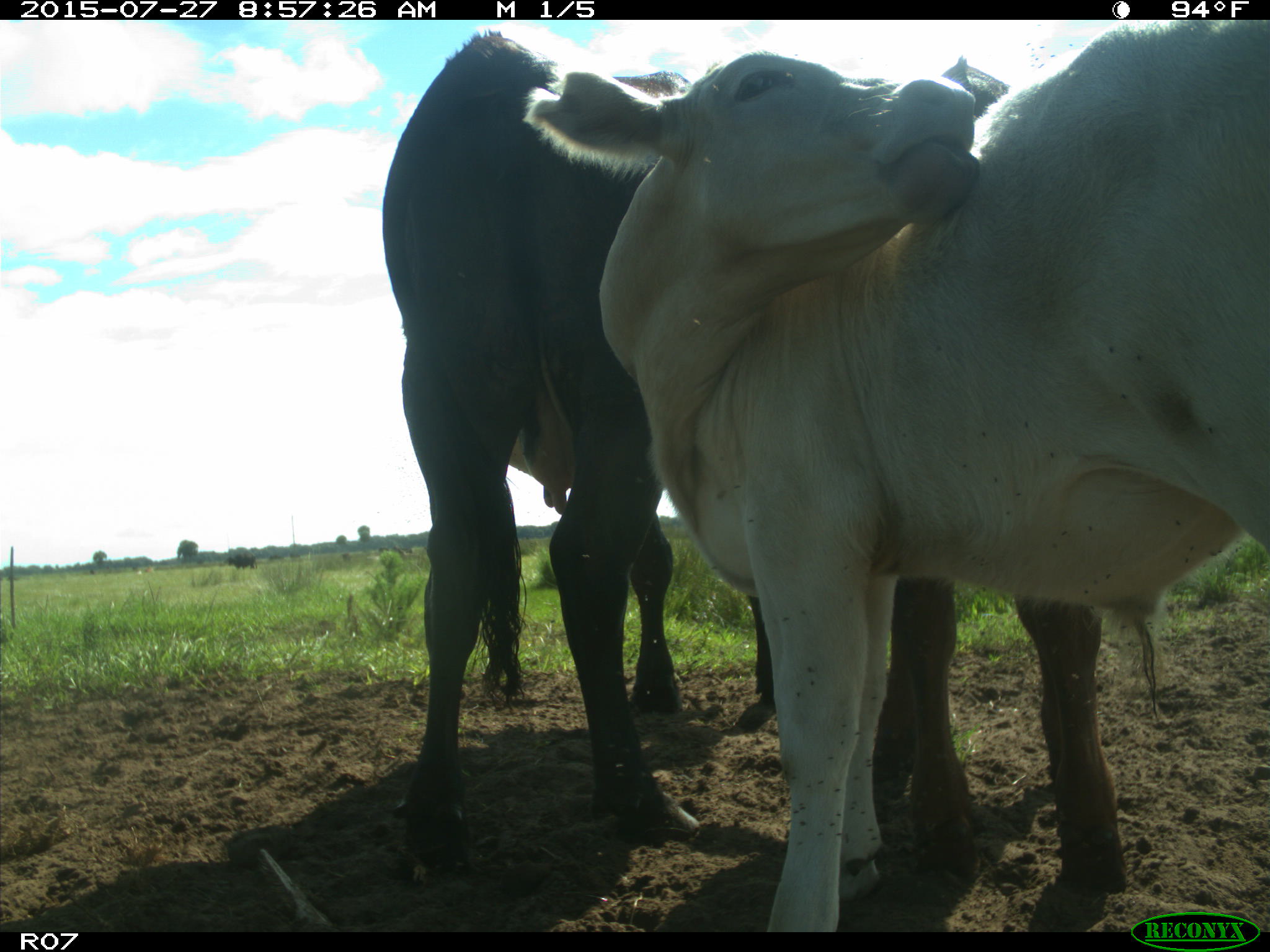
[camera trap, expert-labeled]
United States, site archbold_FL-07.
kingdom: Animalia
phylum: Chordata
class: Mammalia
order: Artiodactyla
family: Bovidae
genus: Bos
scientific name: Bos taurus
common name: domestic cow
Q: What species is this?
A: Bos taurus (domestic cow).